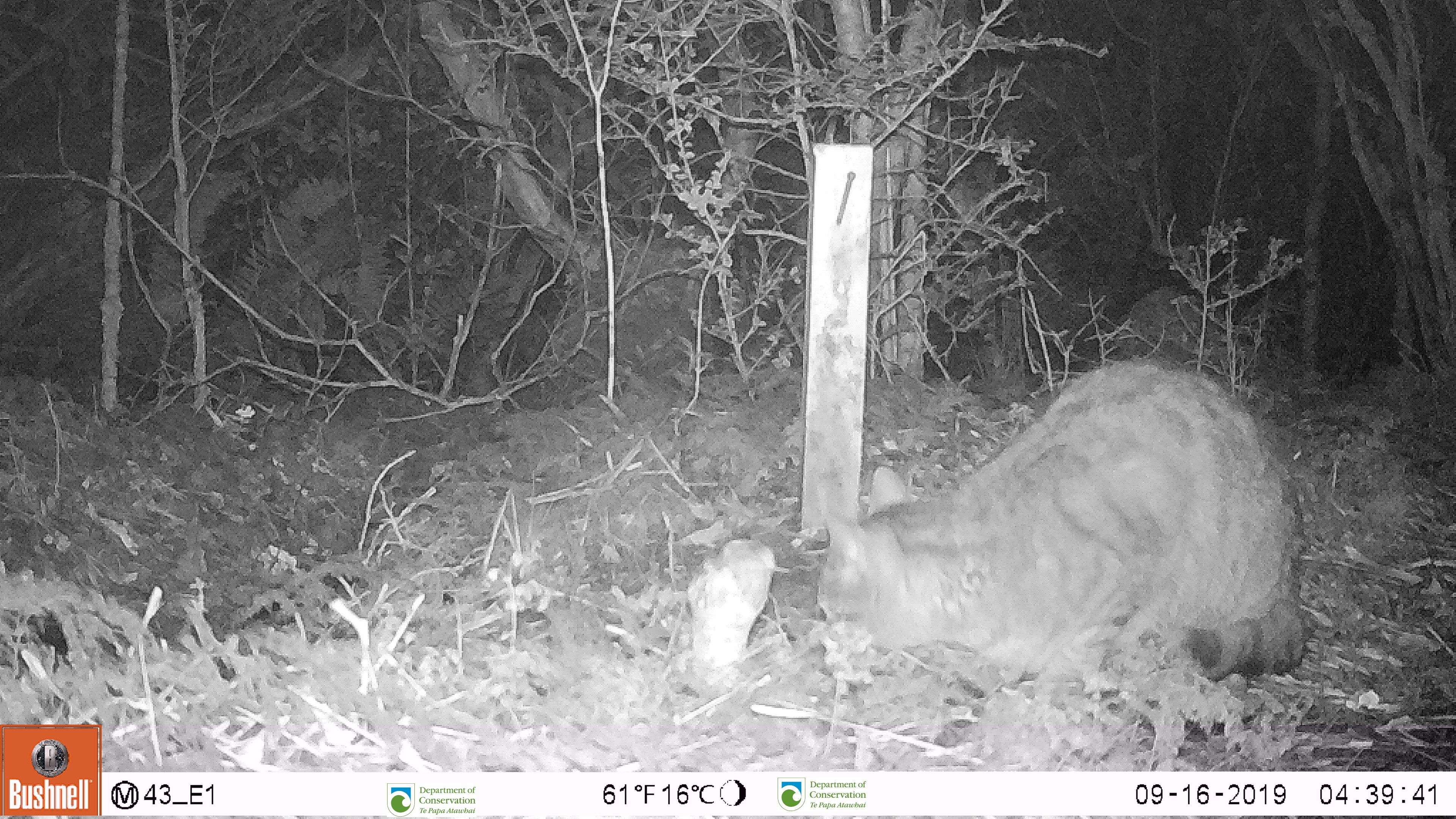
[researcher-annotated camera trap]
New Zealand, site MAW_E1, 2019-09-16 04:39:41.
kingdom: Animalia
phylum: Chordata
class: Mammalia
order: Carnivora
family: Felidae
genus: Felis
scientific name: Felis catus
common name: domestic cat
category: cat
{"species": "cat (domestic cat) (Felis catus)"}